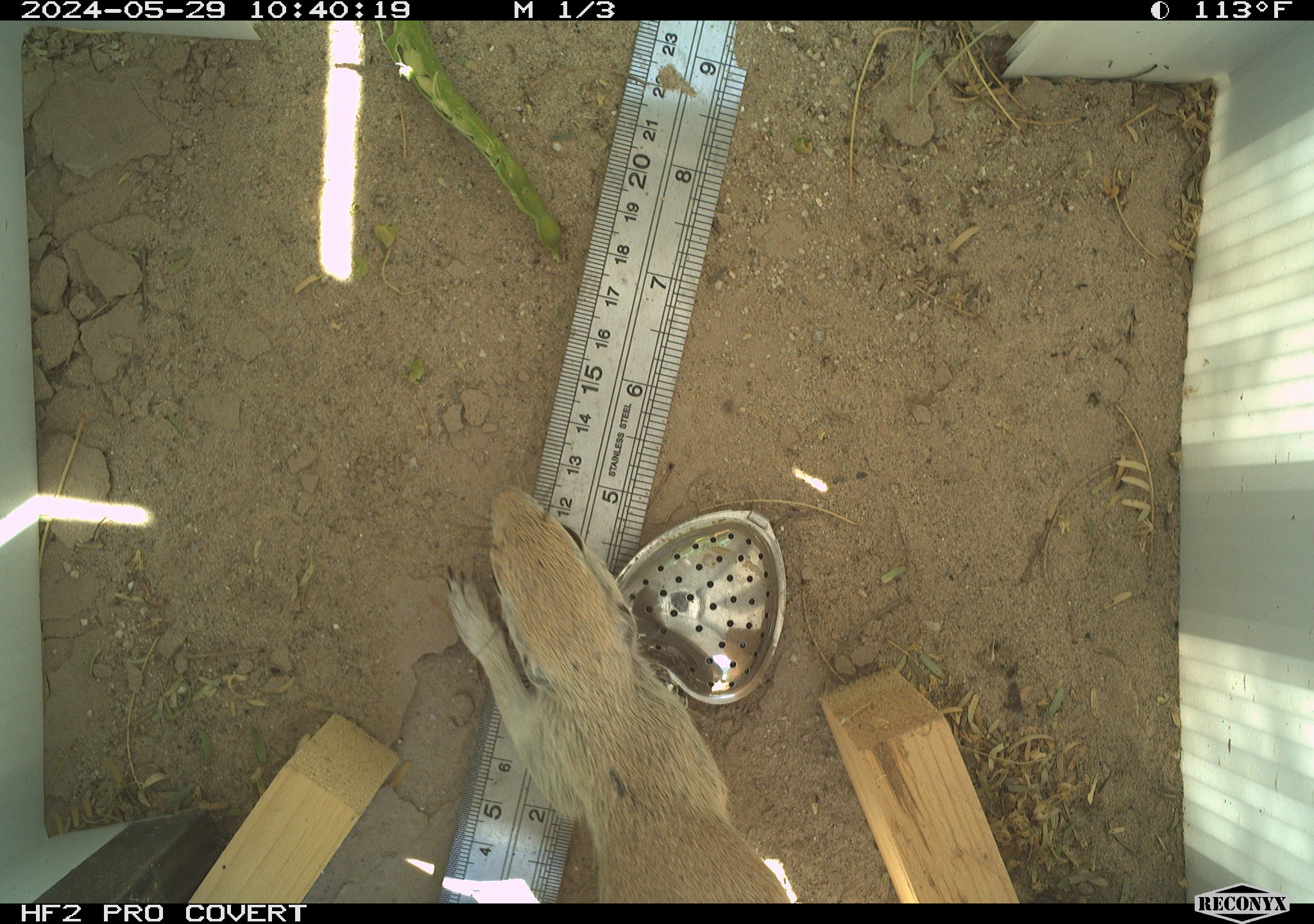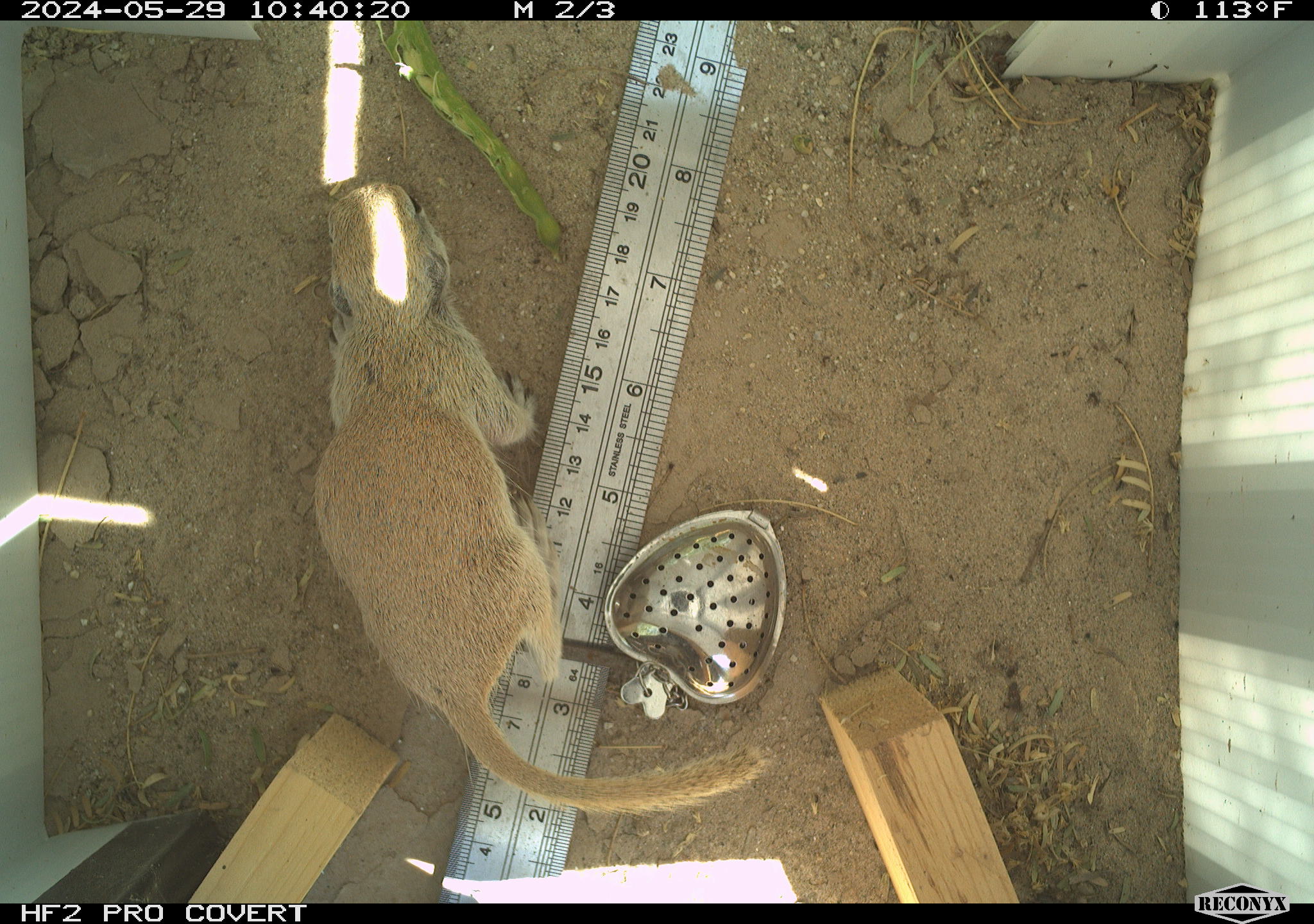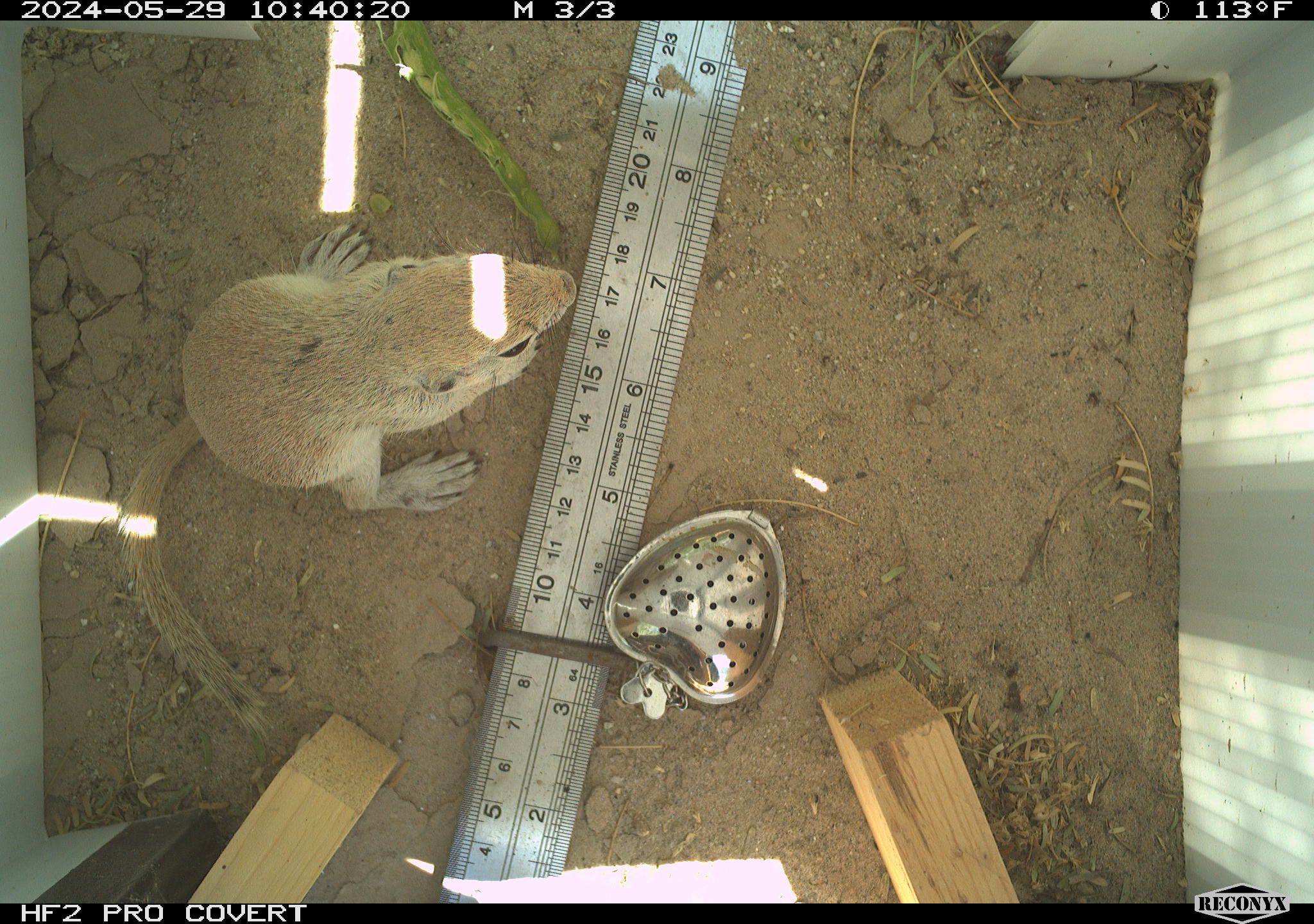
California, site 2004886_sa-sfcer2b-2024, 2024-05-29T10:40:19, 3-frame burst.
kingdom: Animalia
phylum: Chordata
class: Mammalia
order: Rodentia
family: Sciuridae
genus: Xerospermophilus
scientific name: Xerospermophilus tereticaudus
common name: round-tailed ground squirrel